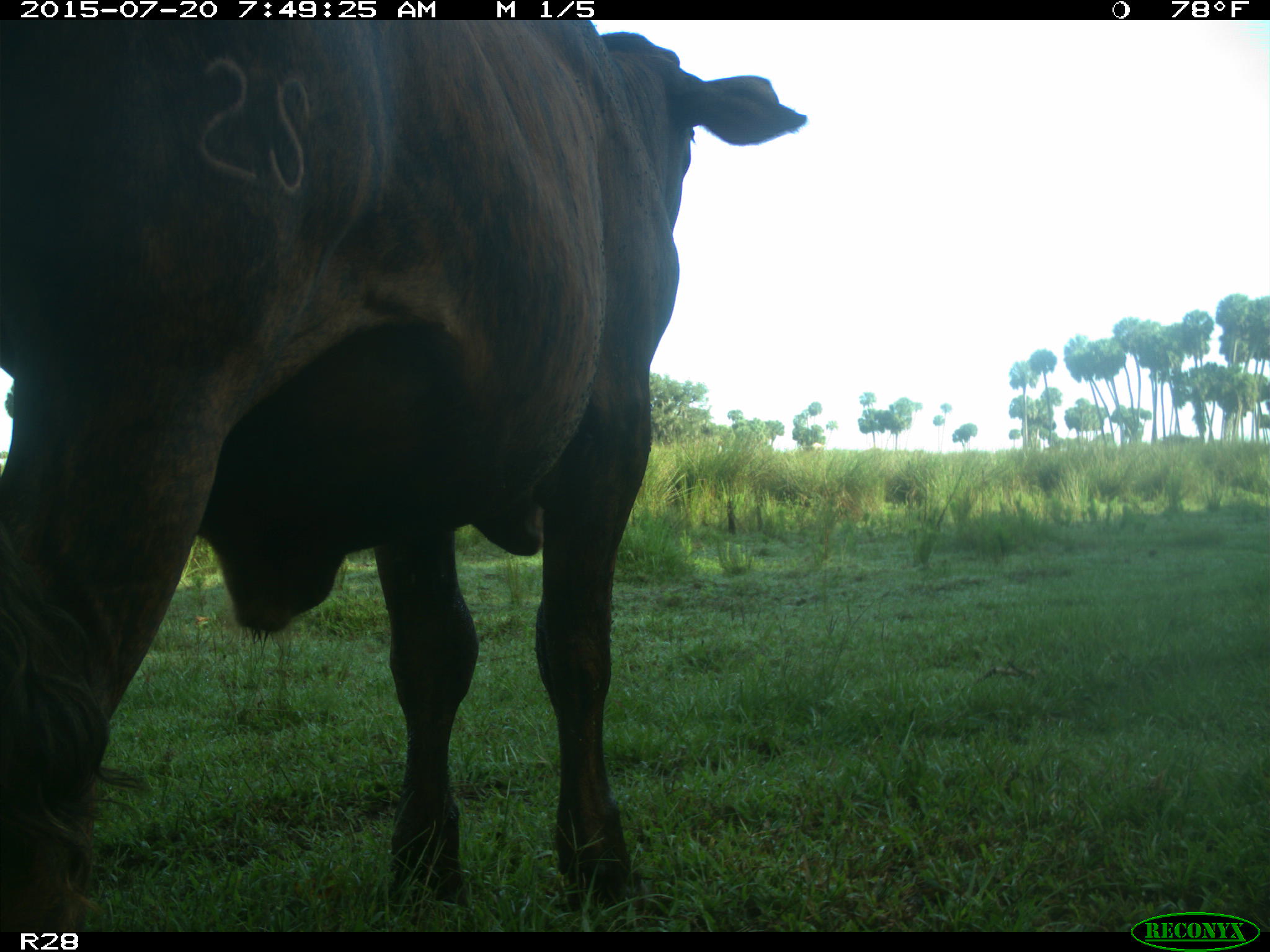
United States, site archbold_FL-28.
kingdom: Animalia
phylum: Chordata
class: Mammalia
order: Artiodactyla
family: Bovidae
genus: Bos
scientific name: Bos taurus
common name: domestic cow